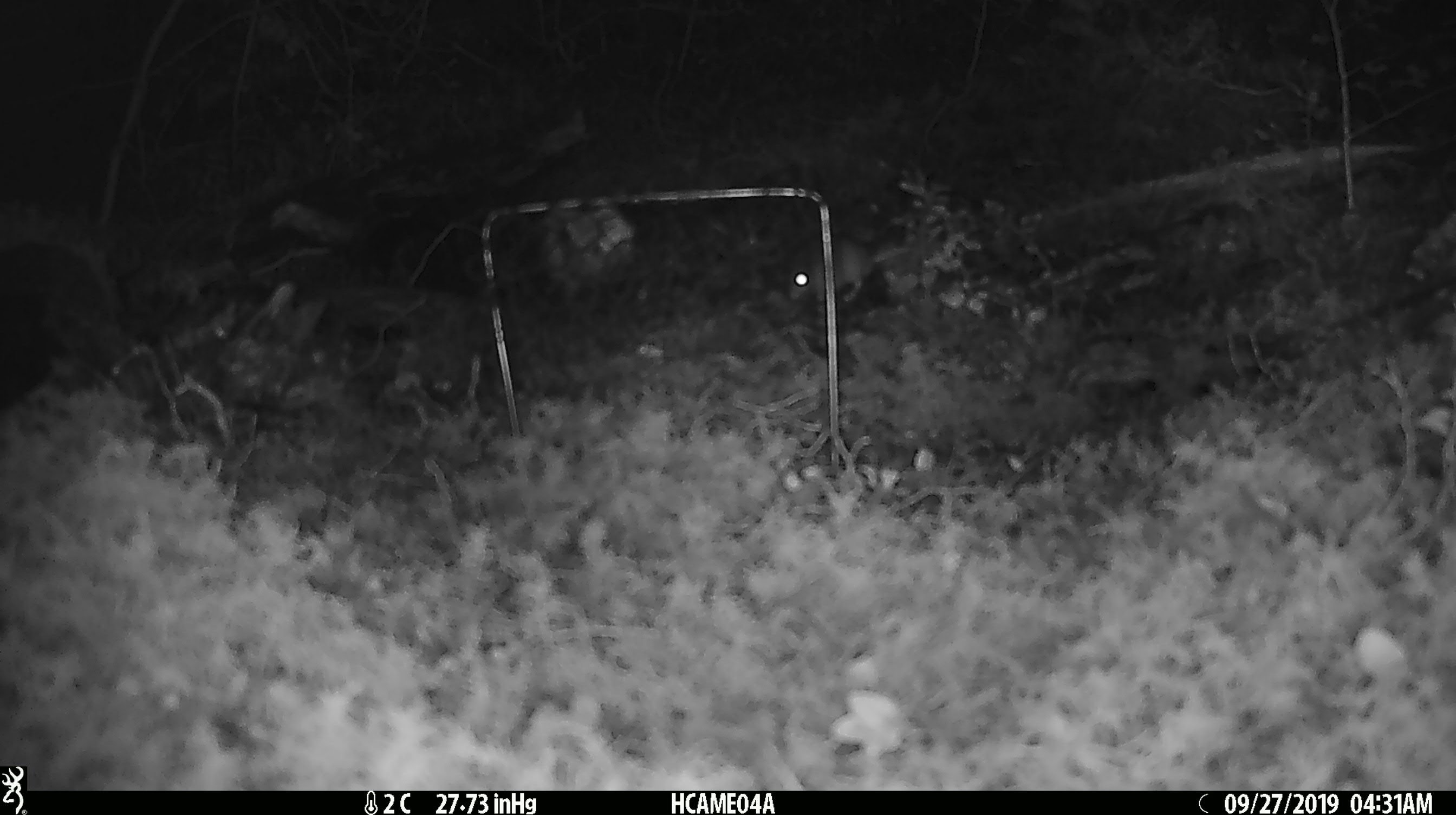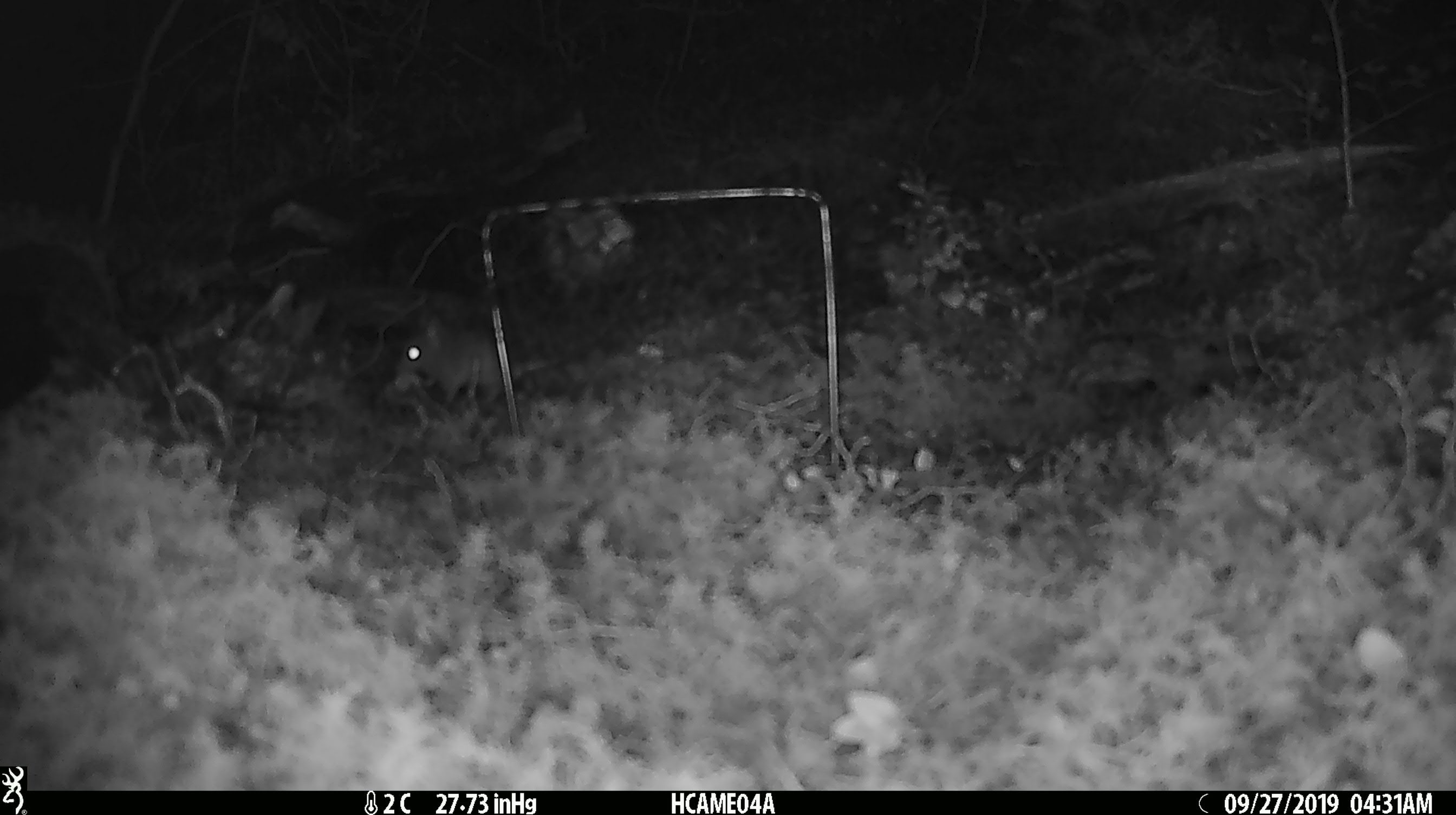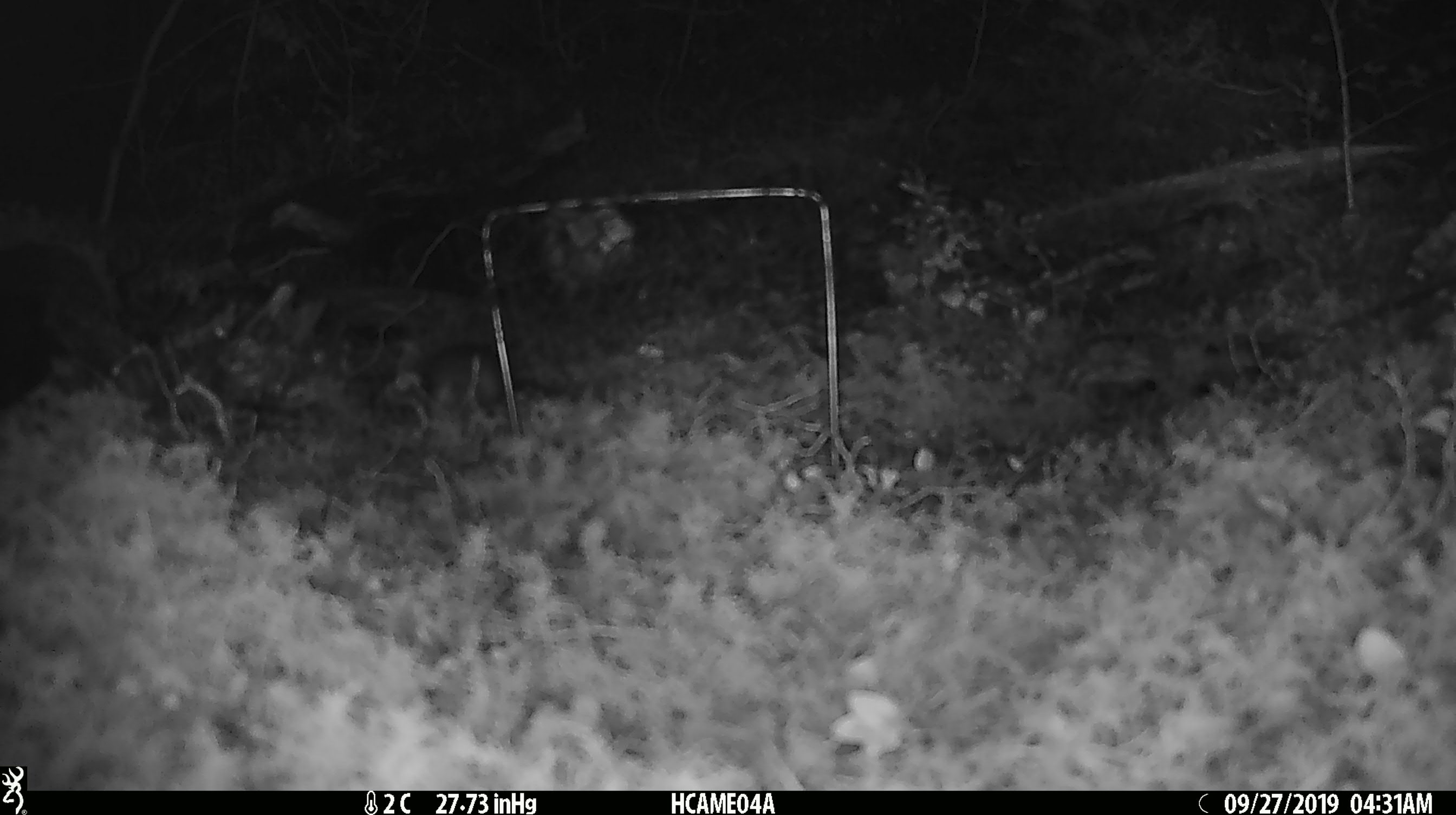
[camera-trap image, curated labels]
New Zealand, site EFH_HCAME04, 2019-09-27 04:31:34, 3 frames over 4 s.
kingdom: Animalia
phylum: Chordata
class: Mammalia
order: Rodentia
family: Muridae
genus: Mus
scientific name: Mus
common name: mouse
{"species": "mouse (Mus)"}